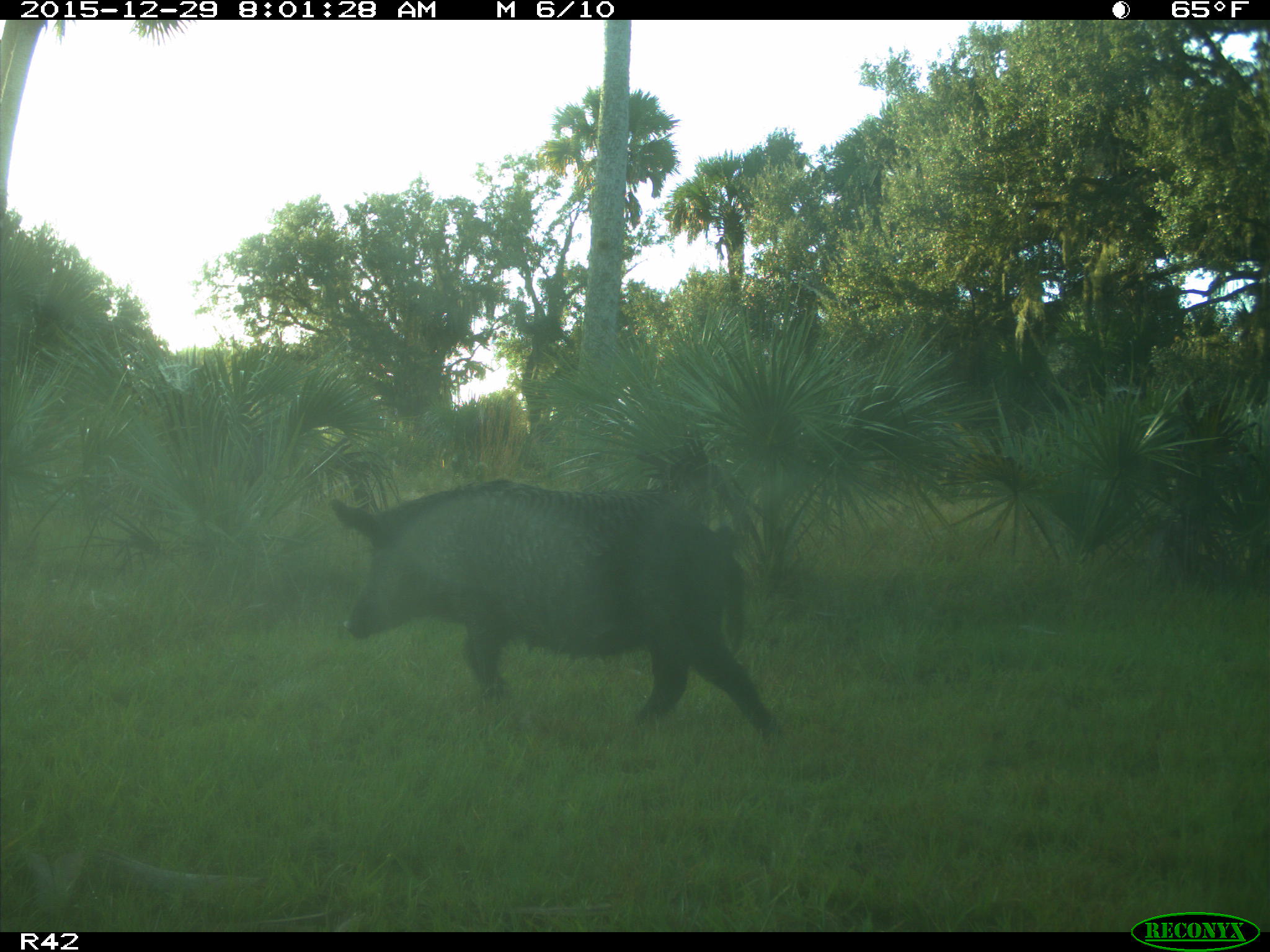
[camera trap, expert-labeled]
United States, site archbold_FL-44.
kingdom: Animalia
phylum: Chordata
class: Mammalia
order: Artiodactyla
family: Suidae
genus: Sus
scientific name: Sus scrofa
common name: wild boar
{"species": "Sus scrofa (wild boar)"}